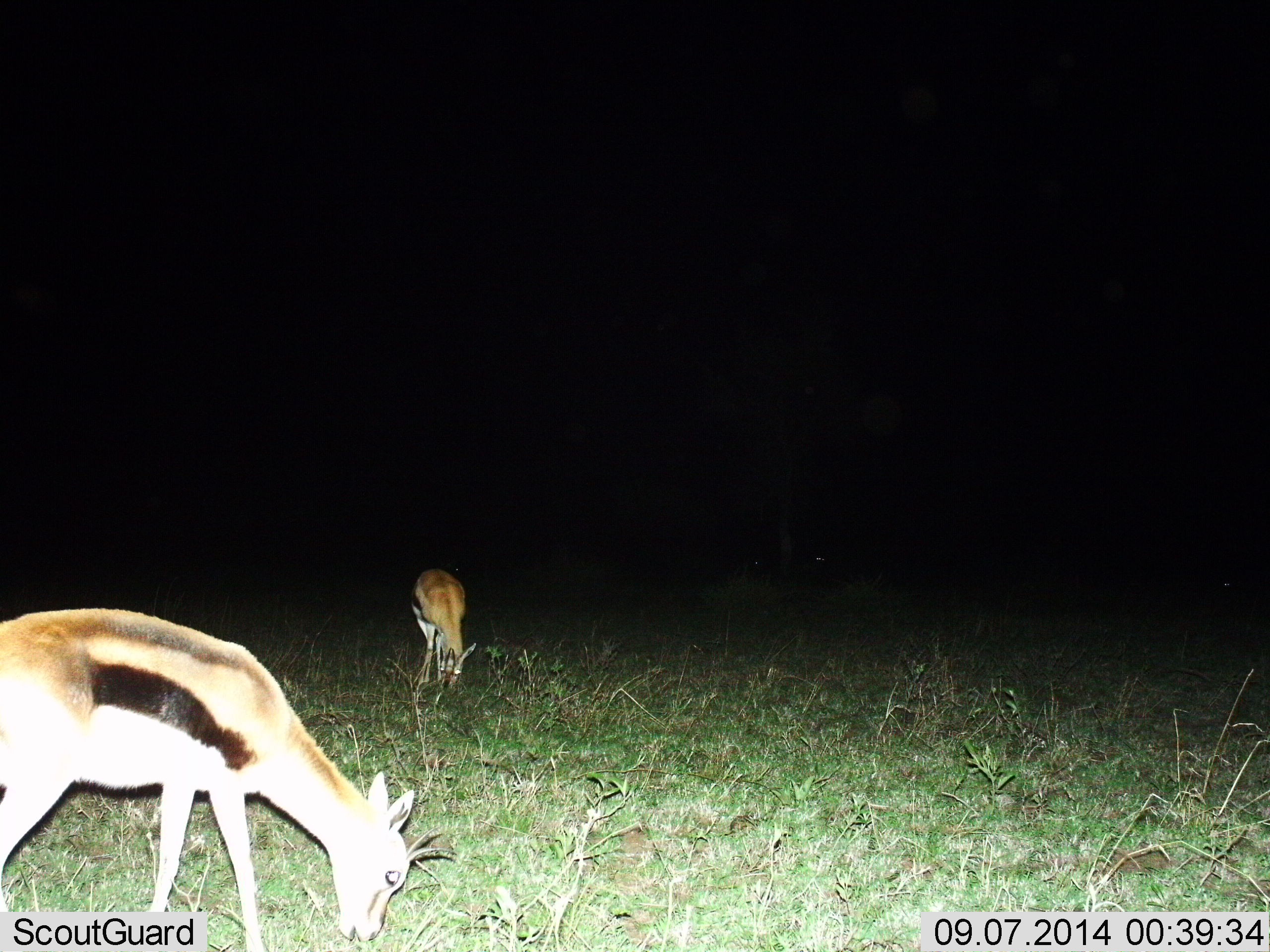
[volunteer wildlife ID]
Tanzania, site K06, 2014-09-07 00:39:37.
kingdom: Animalia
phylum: Chordata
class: Mammalia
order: Artiodactyla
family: Bovidae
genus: Eudorcas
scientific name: Eudorcas thomsonii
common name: thomson's gazelle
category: gazellethomsons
Gazellethomsons (thomson's gazelle) (Eudorcas thomsonii), count 2. Behavior (volunteer vote fractions): standing 10%, resting 0%, moving 0%, interacting 0%. Young present (vote fraction): 0%. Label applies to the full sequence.